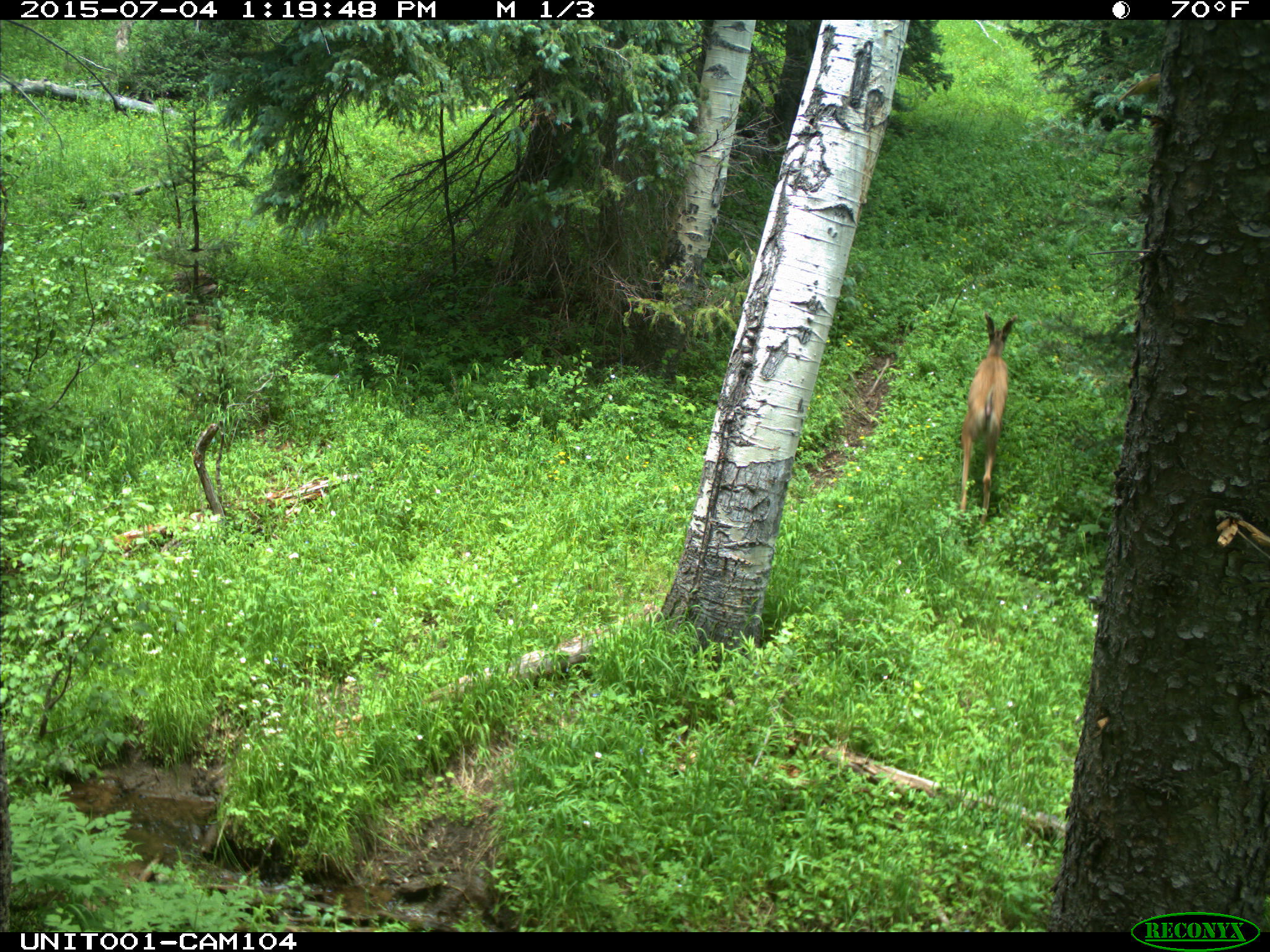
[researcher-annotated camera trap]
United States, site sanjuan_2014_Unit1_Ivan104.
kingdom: Animalia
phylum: Chordata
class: Mammalia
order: Artiodactyla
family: Cervidae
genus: Odocoileus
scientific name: Odocoileus hemionus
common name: mule deer